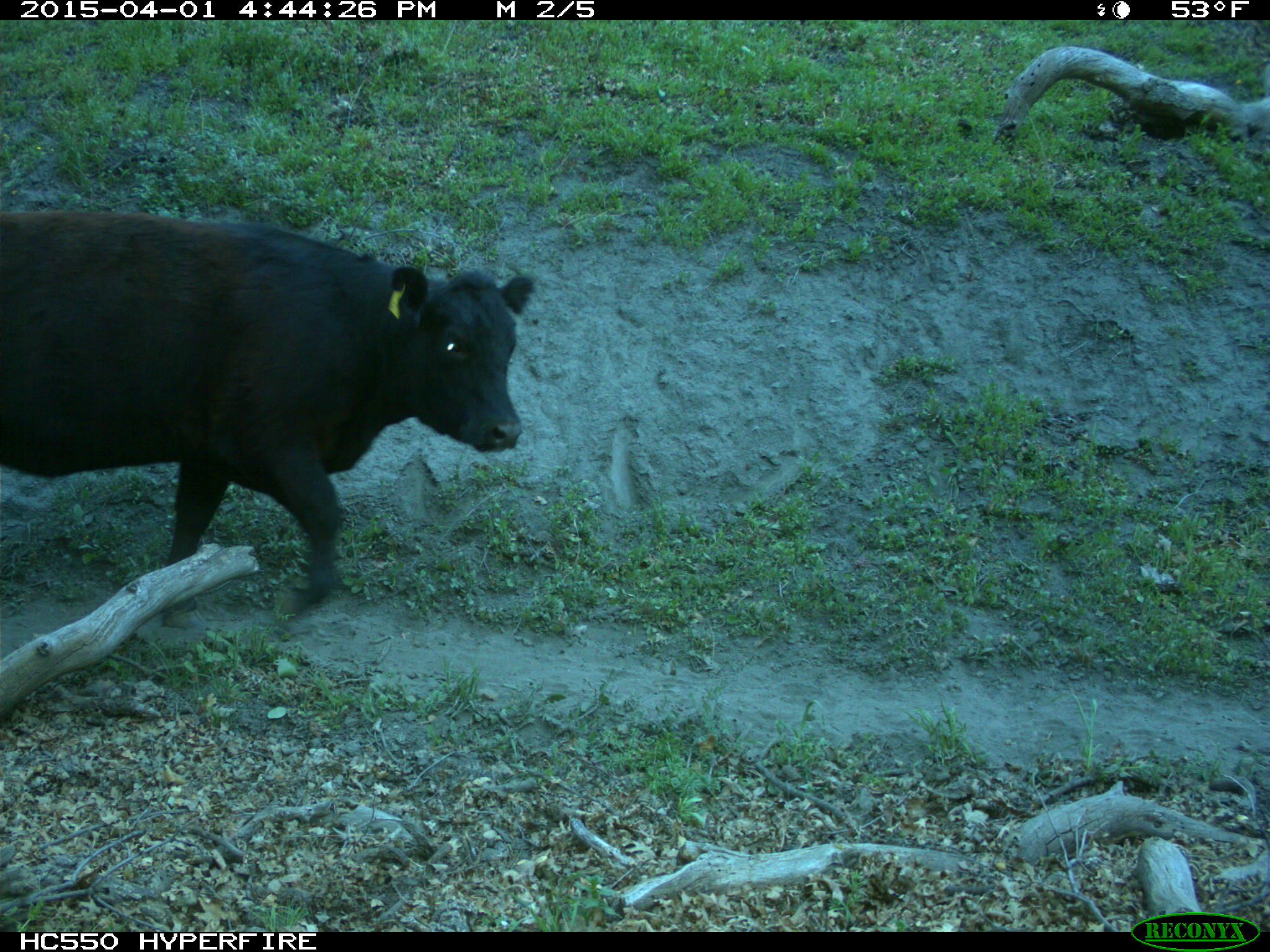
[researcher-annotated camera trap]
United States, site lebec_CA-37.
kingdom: Animalia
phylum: Chordata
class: Mammalia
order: Artiodactyla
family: Bovidae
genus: Bos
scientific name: Bos taurus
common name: domestic cow